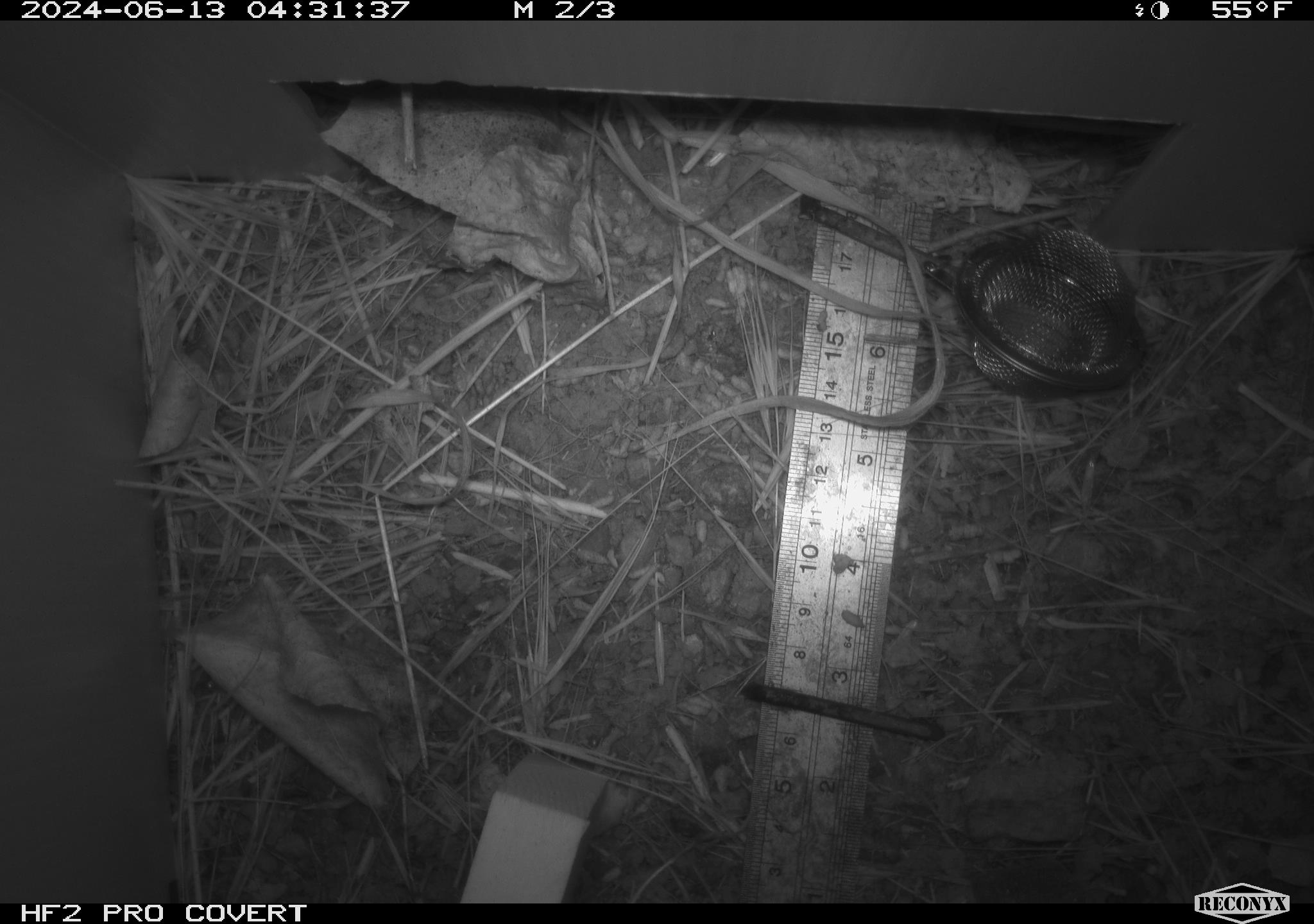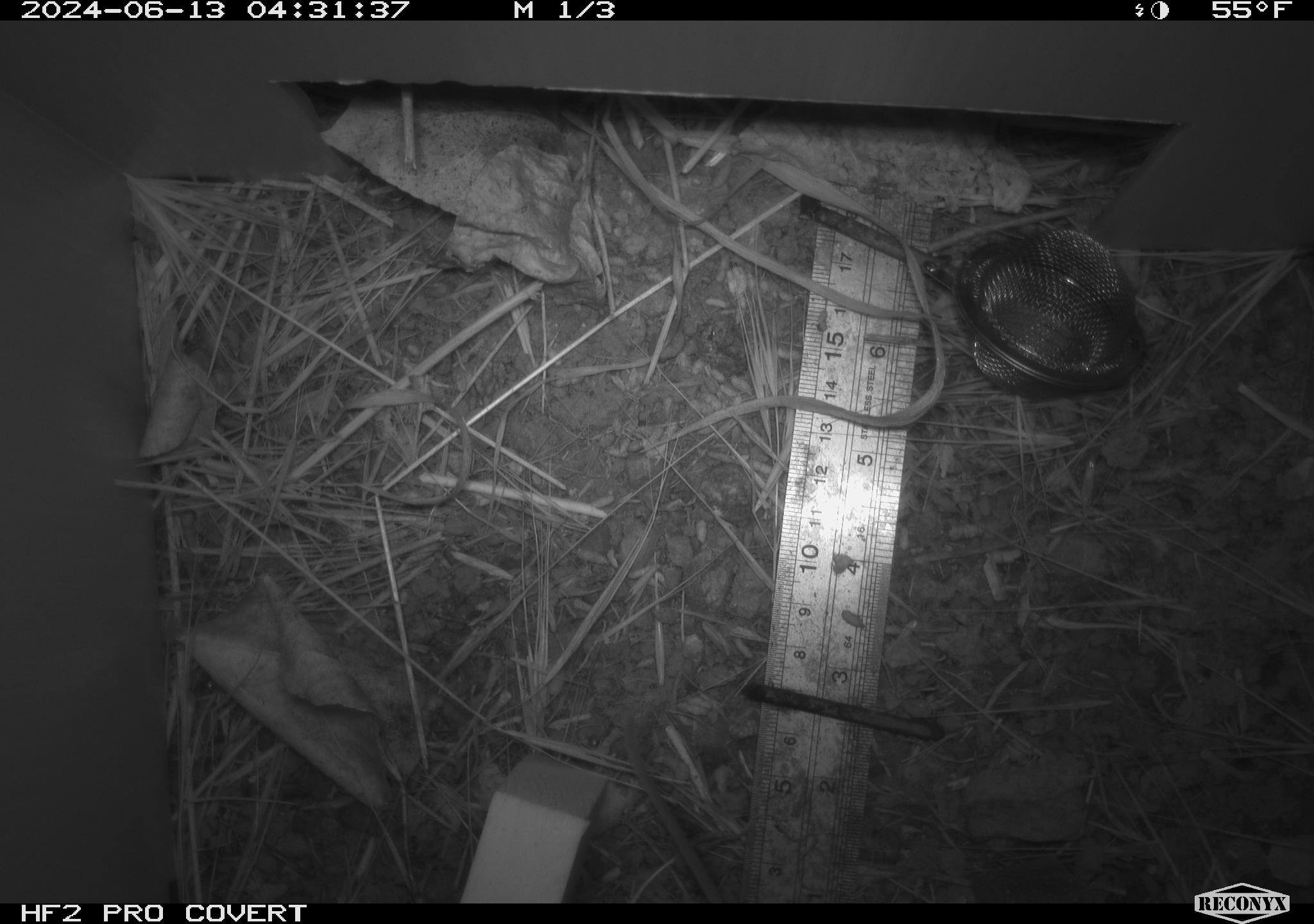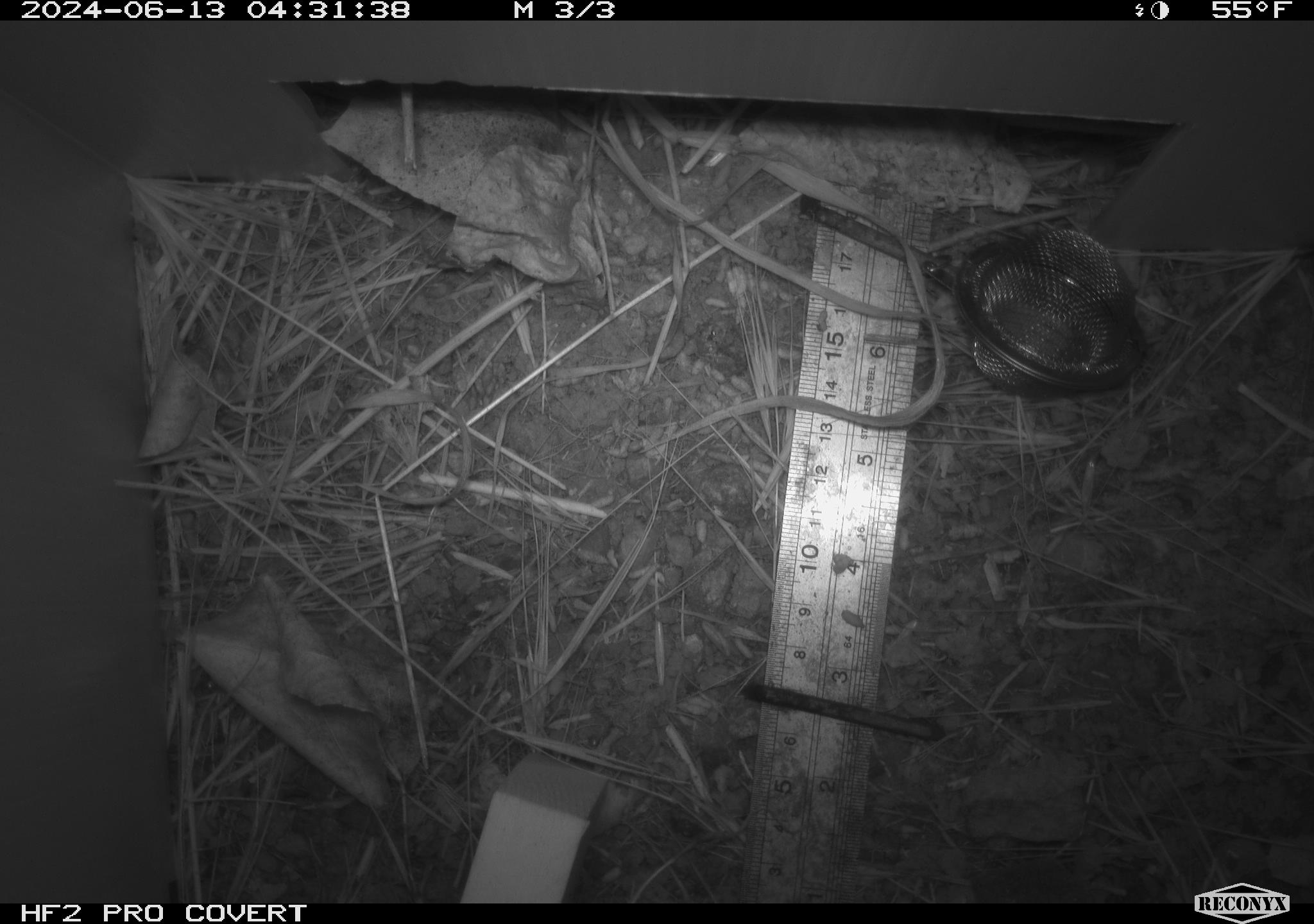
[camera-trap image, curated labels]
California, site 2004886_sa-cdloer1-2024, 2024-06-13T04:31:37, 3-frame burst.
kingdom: Animalia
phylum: Chordata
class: Mammalia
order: Rodentia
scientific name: Rodentia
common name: mouse species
Mouse species (Rodentia).